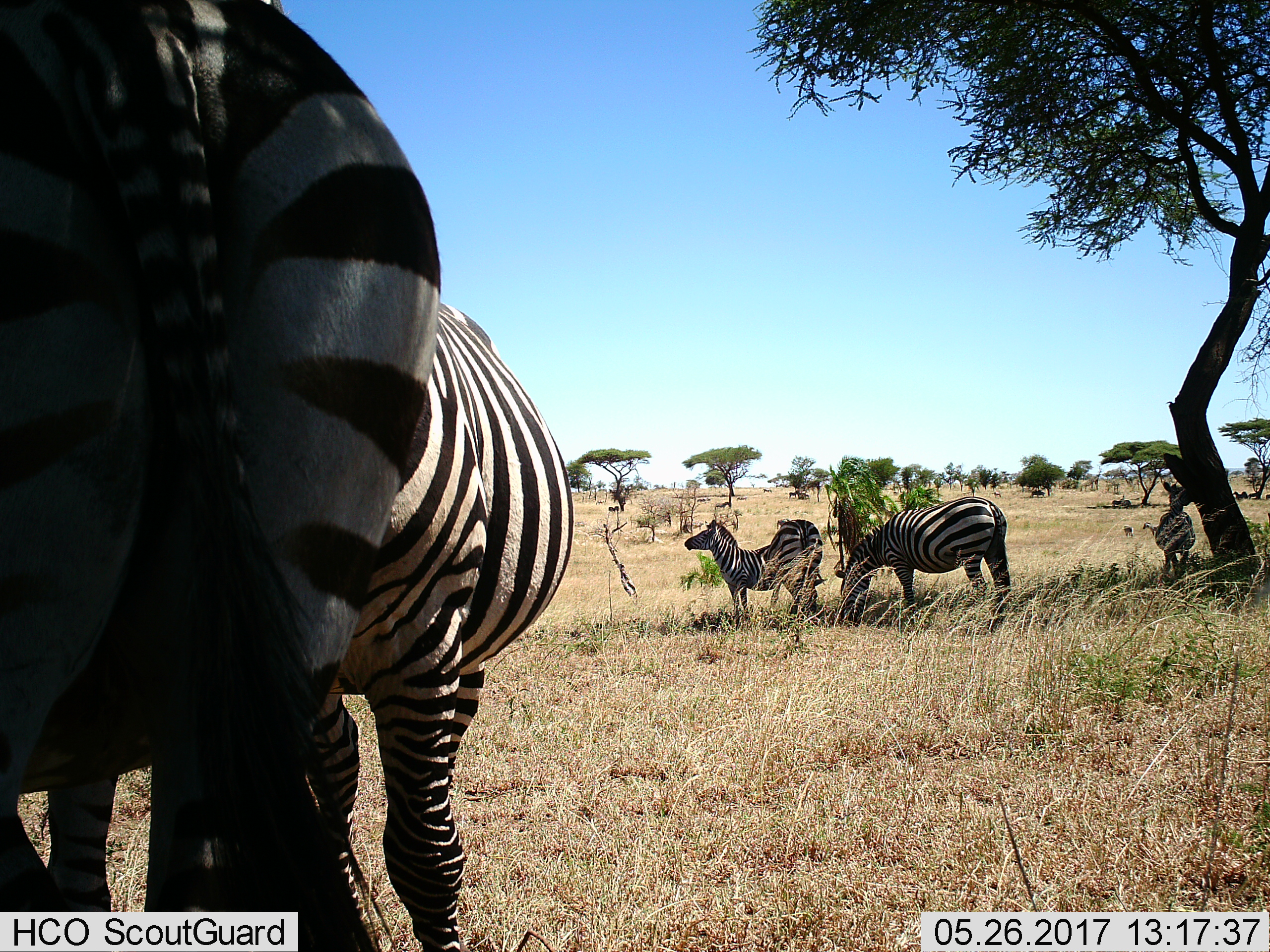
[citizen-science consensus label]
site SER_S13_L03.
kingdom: Animalia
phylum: Chordata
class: Mammalia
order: Perissodactyla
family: Equidae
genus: Equus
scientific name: Equus quagga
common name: plains zebra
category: zebraplains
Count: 6.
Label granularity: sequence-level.